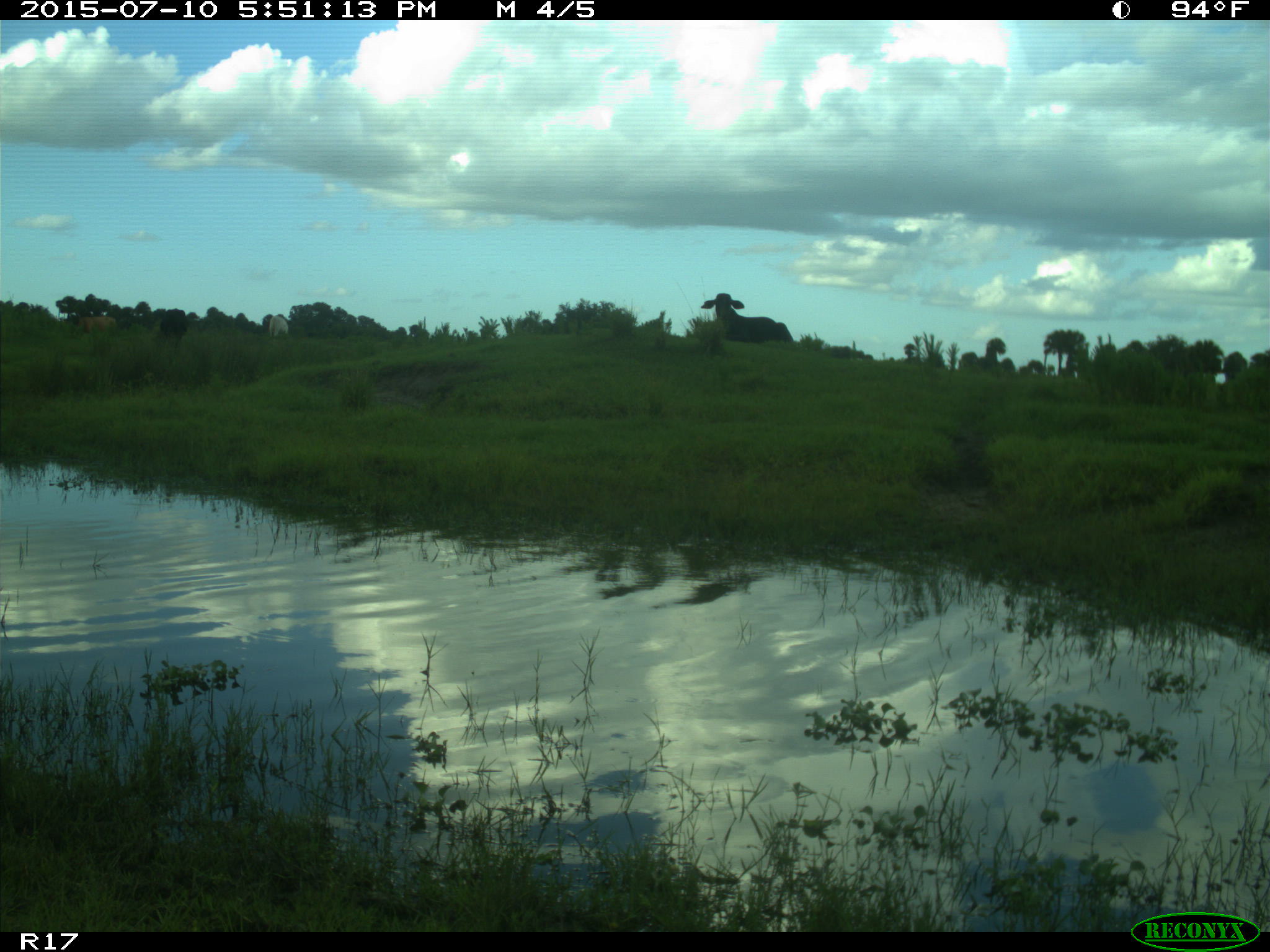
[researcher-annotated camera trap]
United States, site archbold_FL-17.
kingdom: Animalia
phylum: Chordata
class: Mammalia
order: Artiodactyla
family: Bovidae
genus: Bos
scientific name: Bos taurus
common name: domestic cow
Bos taurus (domestic cow).